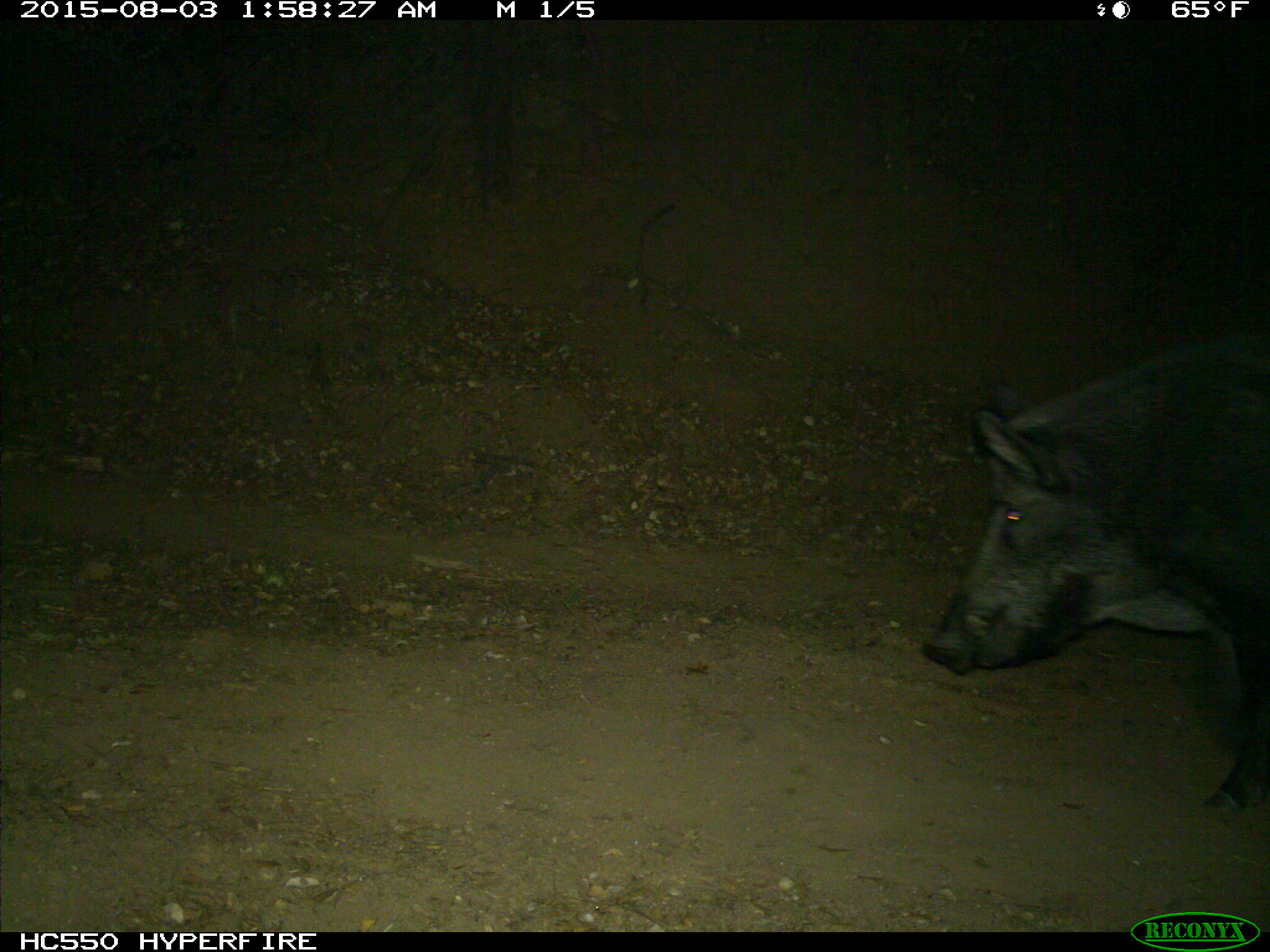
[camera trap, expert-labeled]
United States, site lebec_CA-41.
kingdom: Animalia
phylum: Chordata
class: Mammalia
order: Artiodactyla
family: Suidae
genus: Sus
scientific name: Sus scrofa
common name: wild boar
Sus scrofa (wild boar).